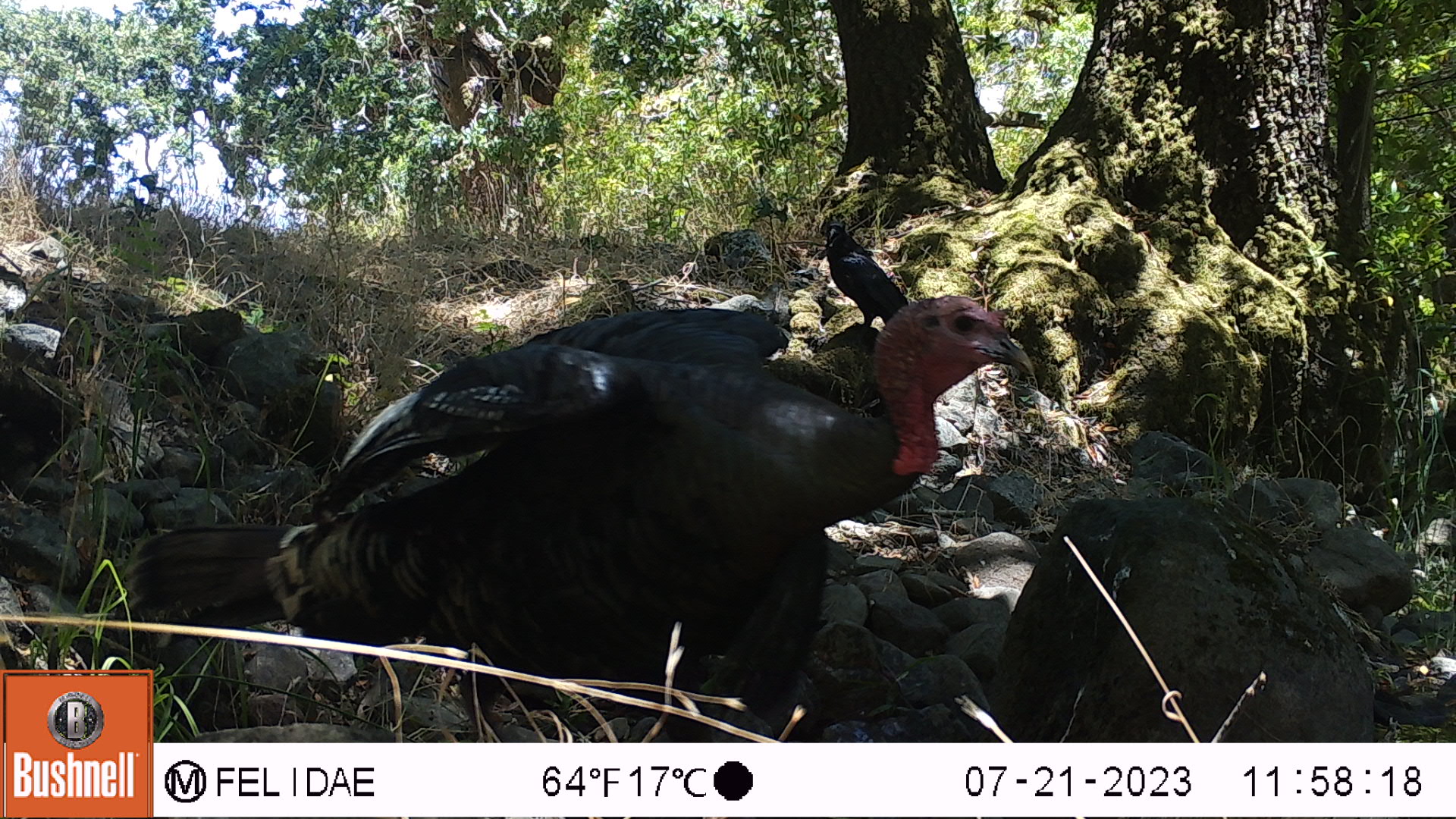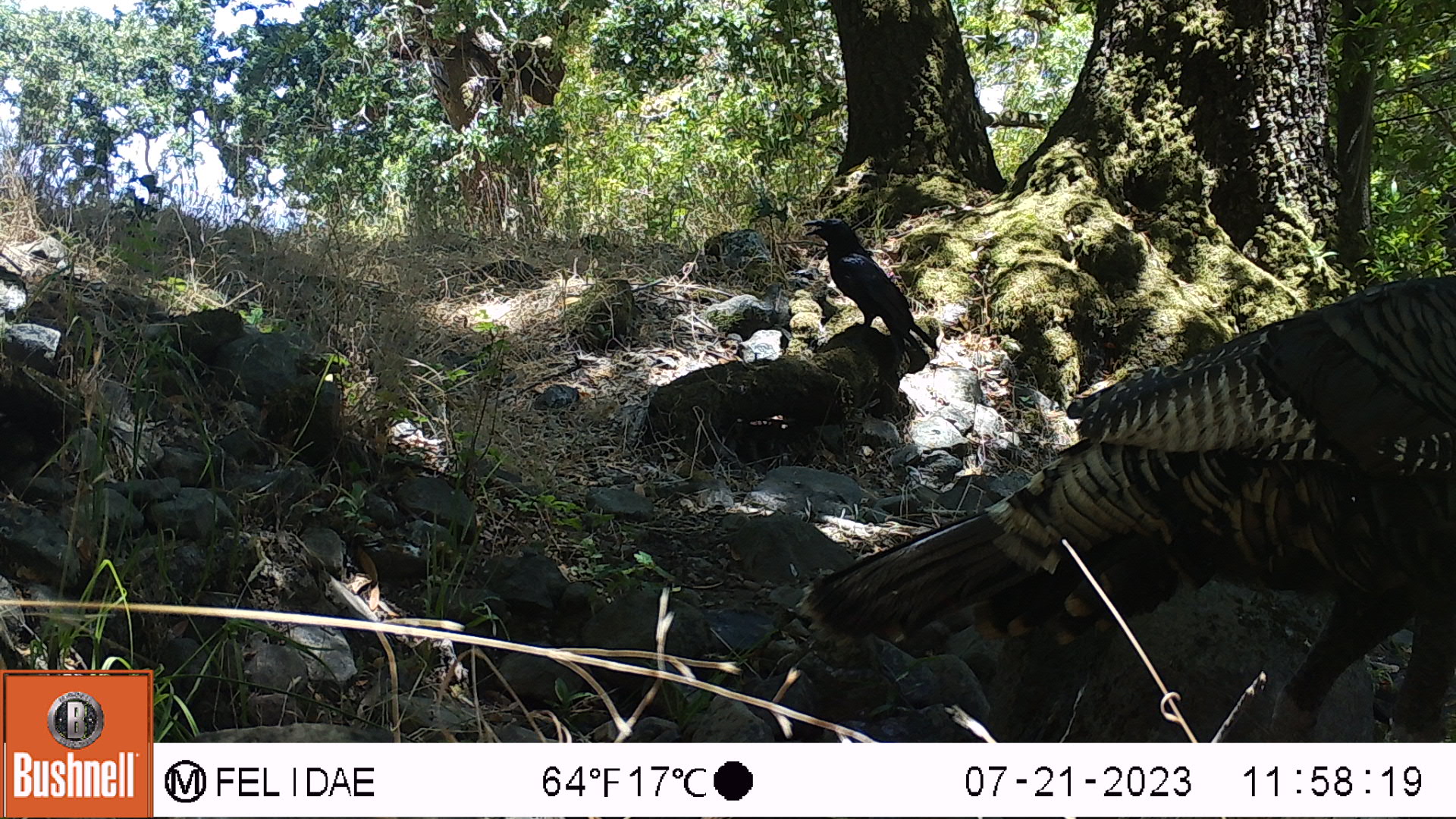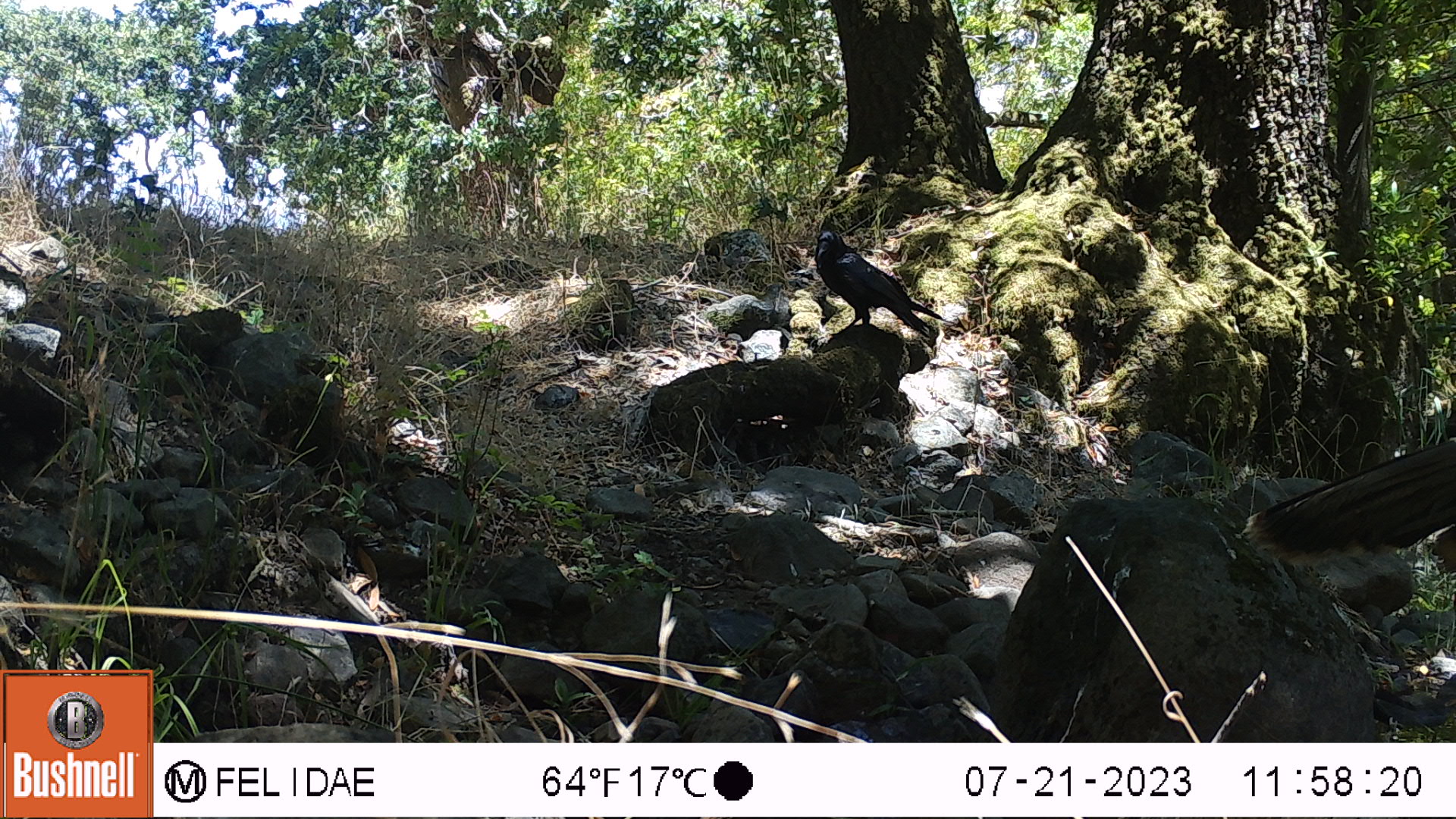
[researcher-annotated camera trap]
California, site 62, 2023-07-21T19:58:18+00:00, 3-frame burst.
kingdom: Animalia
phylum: Chordata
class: Aves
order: Passeriformes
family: Corvidae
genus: Corvus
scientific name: Corvus brachyrhynchos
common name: american crow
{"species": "american crow (Corvus brachyrhynchos)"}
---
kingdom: Animalia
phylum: Chordata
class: Aves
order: Galliformes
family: Phasianidae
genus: Meleagris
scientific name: Meleagris gallopavo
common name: turkey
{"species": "turkey (Meleagris gallopavo)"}